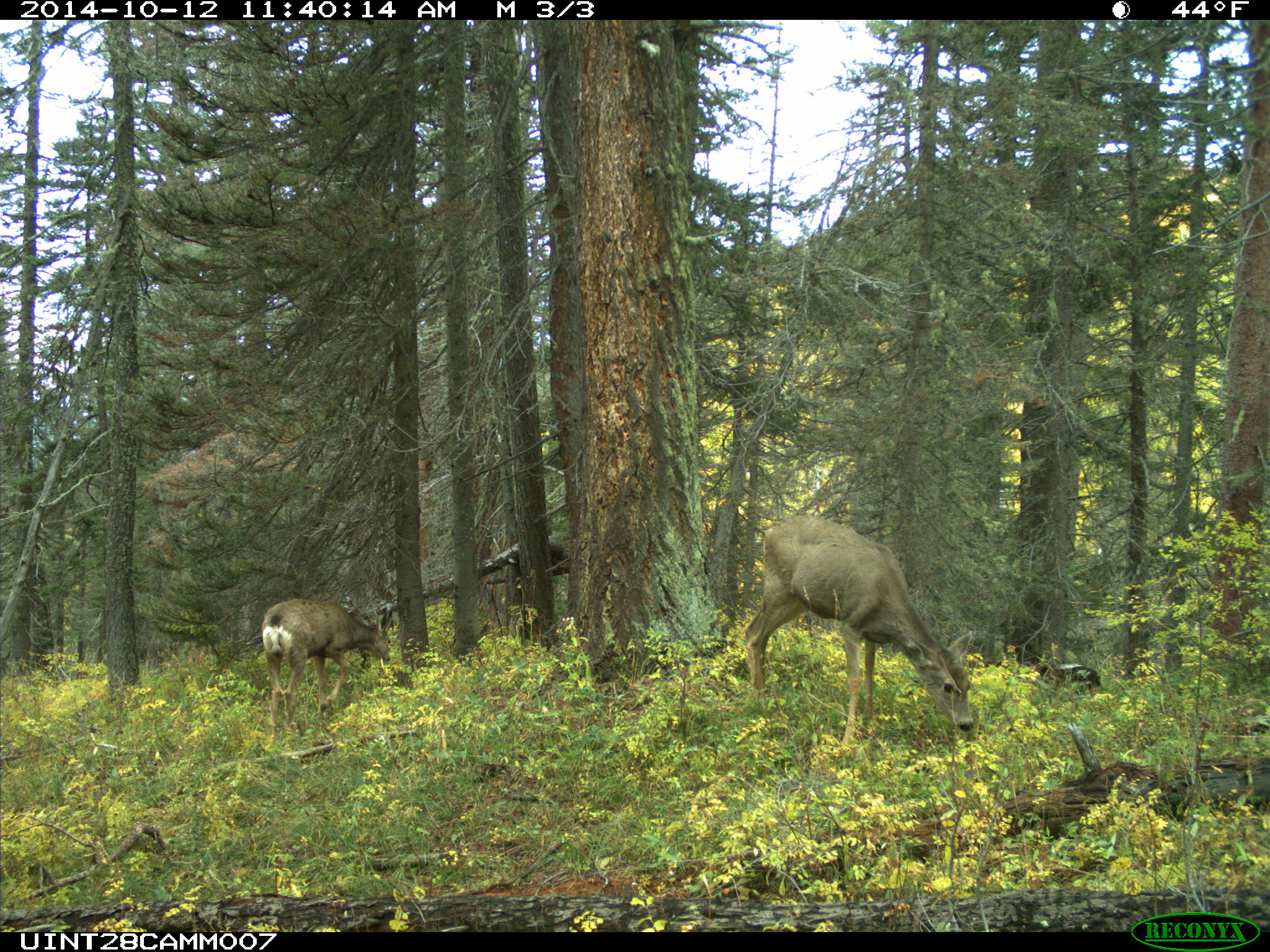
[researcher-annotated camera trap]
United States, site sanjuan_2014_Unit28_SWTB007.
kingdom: Animalia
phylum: Chordata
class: Mammalia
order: Artiodactyla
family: Cervidae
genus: Odocoileus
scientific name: Odocoileus hemionus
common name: mule deer